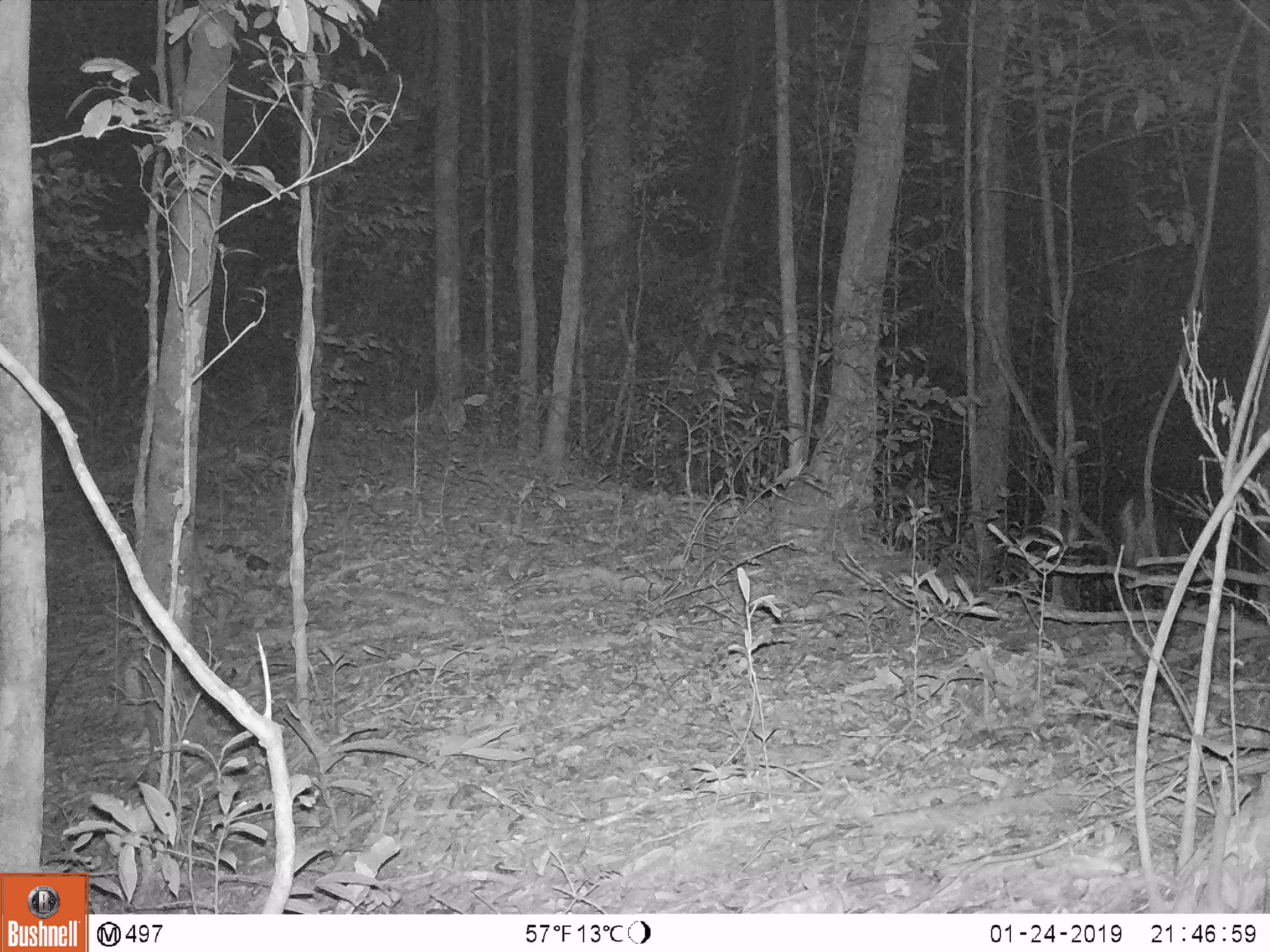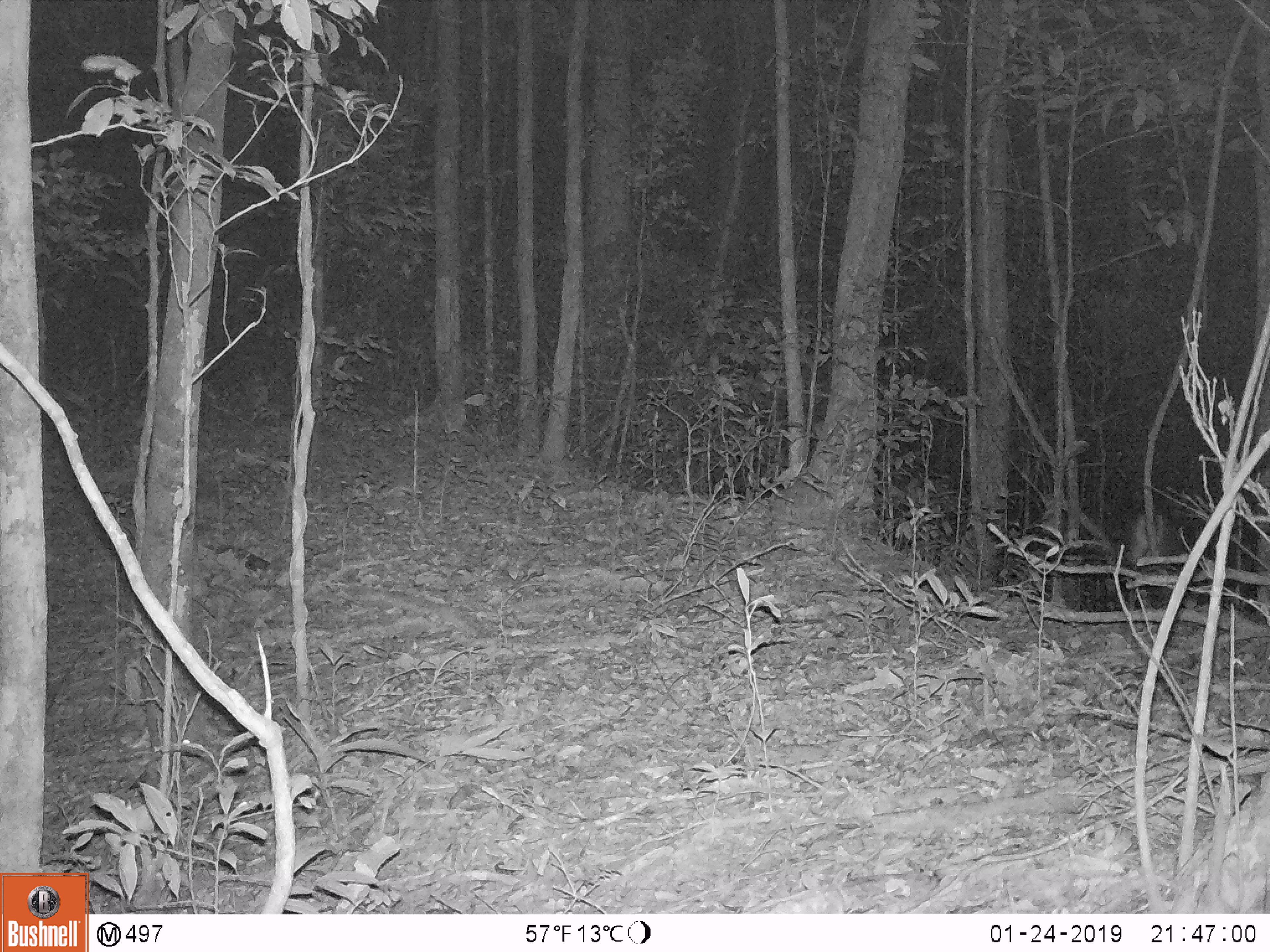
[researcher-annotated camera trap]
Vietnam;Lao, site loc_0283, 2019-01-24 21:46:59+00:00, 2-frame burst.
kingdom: Animalia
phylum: Chordata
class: Mammalia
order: Artiodactyla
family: Cervidae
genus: Muntiacus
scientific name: Muntiacus vuquangensis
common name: large-antlered muntjac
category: large antlered muntjac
Large antlered muntjac (large-antlered muntjac) (Muntiacus vuquangensis). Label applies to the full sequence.